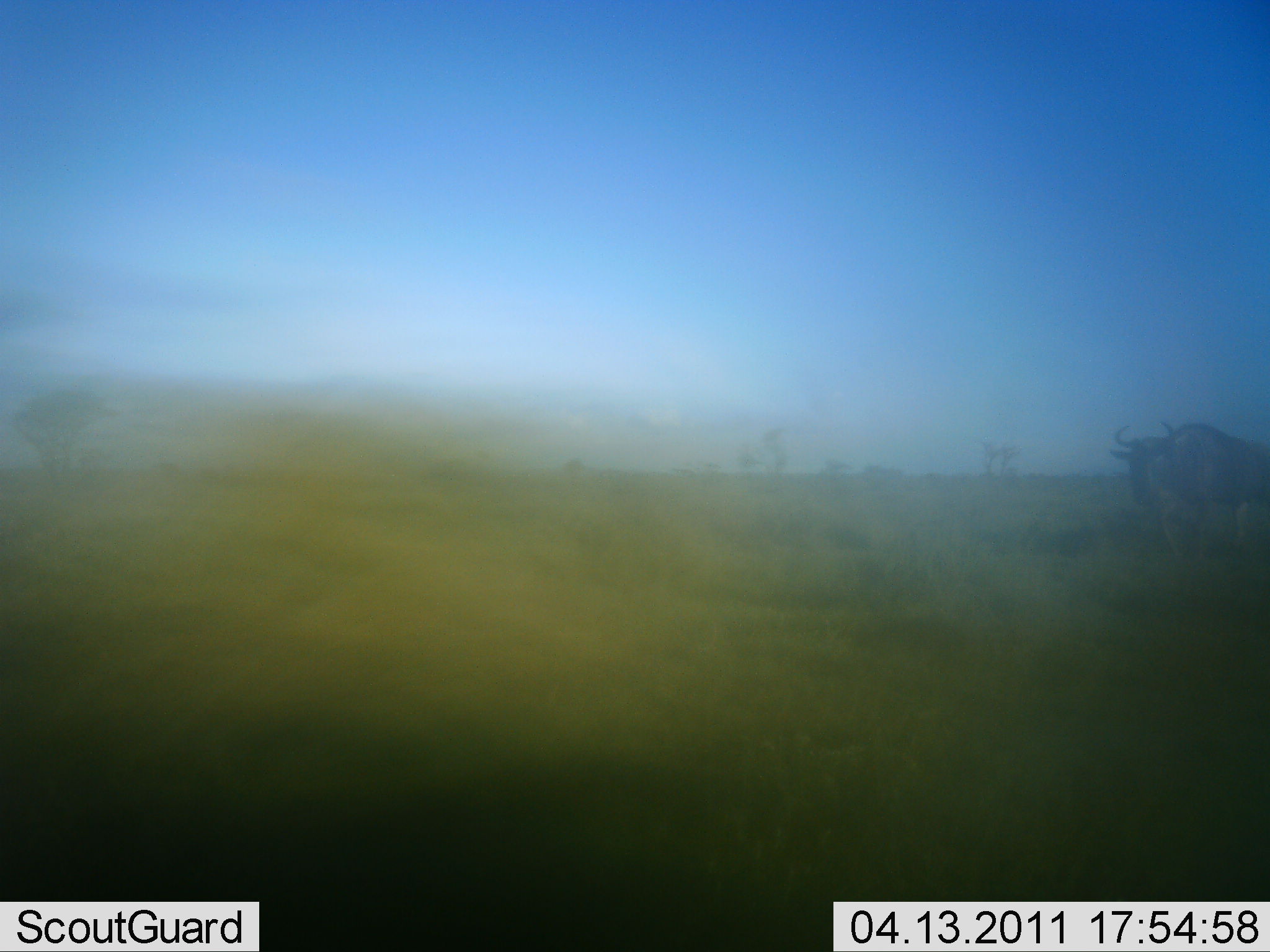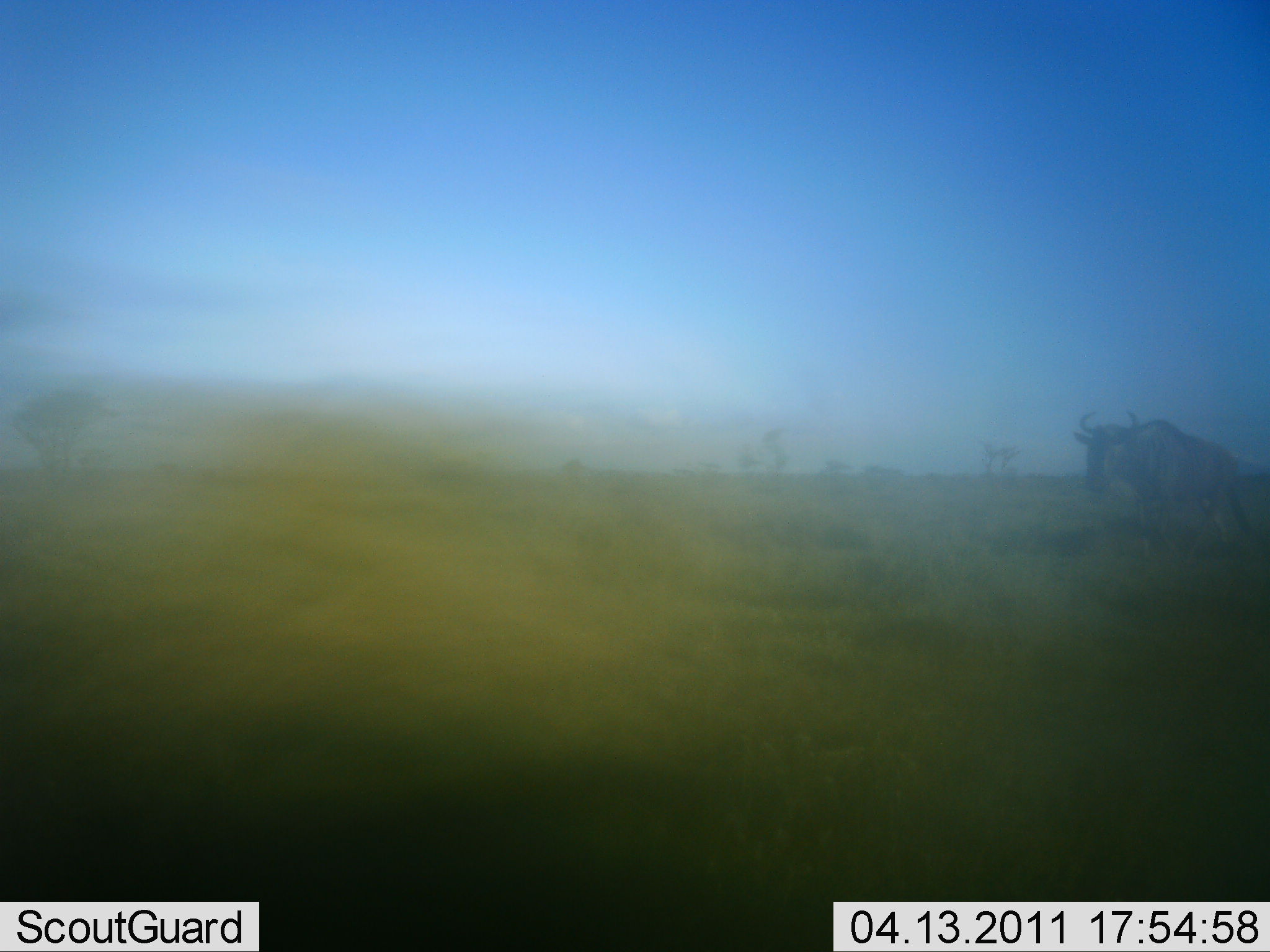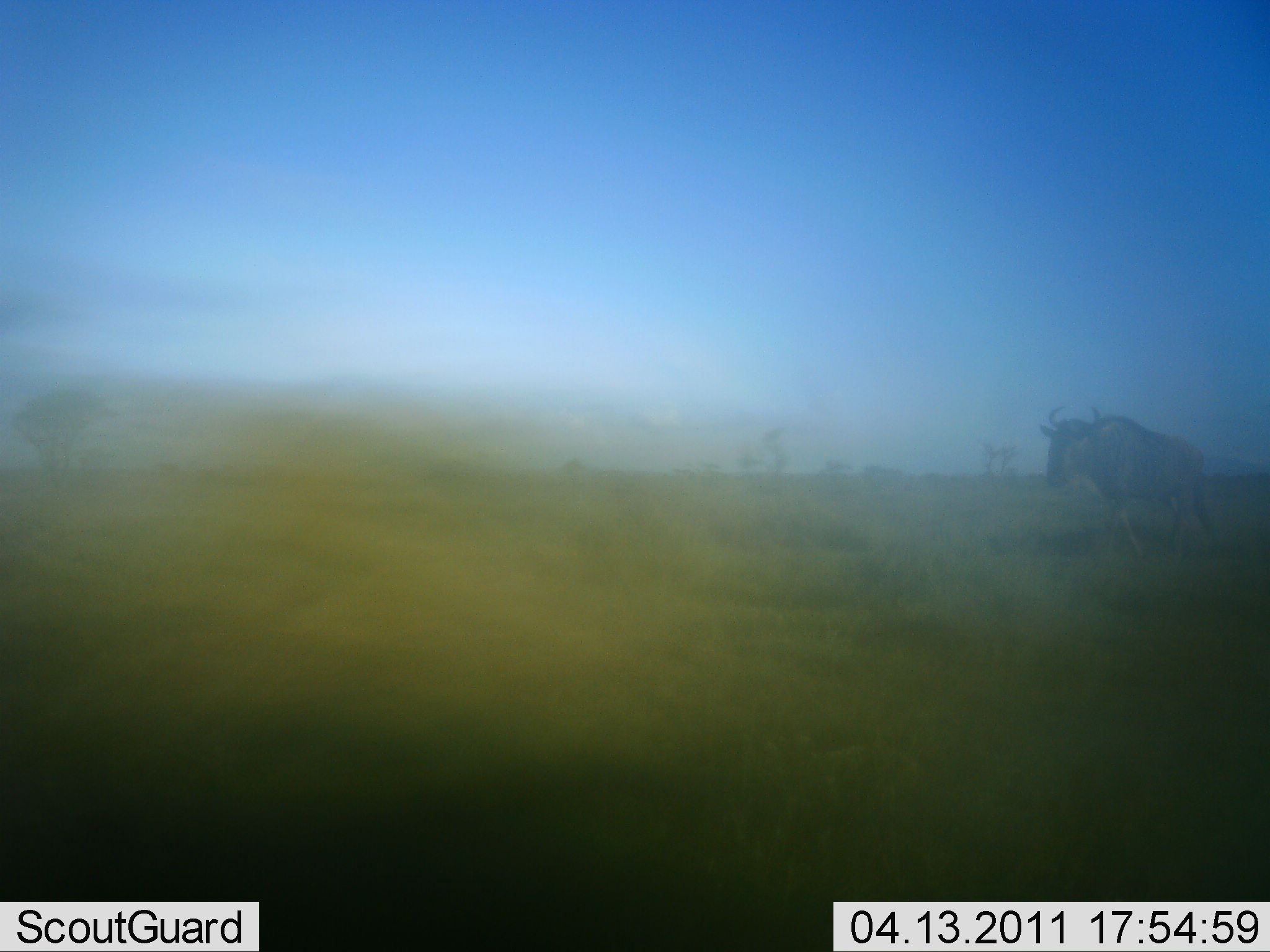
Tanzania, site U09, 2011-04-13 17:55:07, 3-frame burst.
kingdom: Animalia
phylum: Chordata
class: Mammalia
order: Artiodactyla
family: Bovidae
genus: Connochaetes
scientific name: Connochaetes taurinus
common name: blue wildebeest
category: wildebeest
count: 1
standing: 17%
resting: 0%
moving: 83%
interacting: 0%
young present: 0%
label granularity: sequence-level